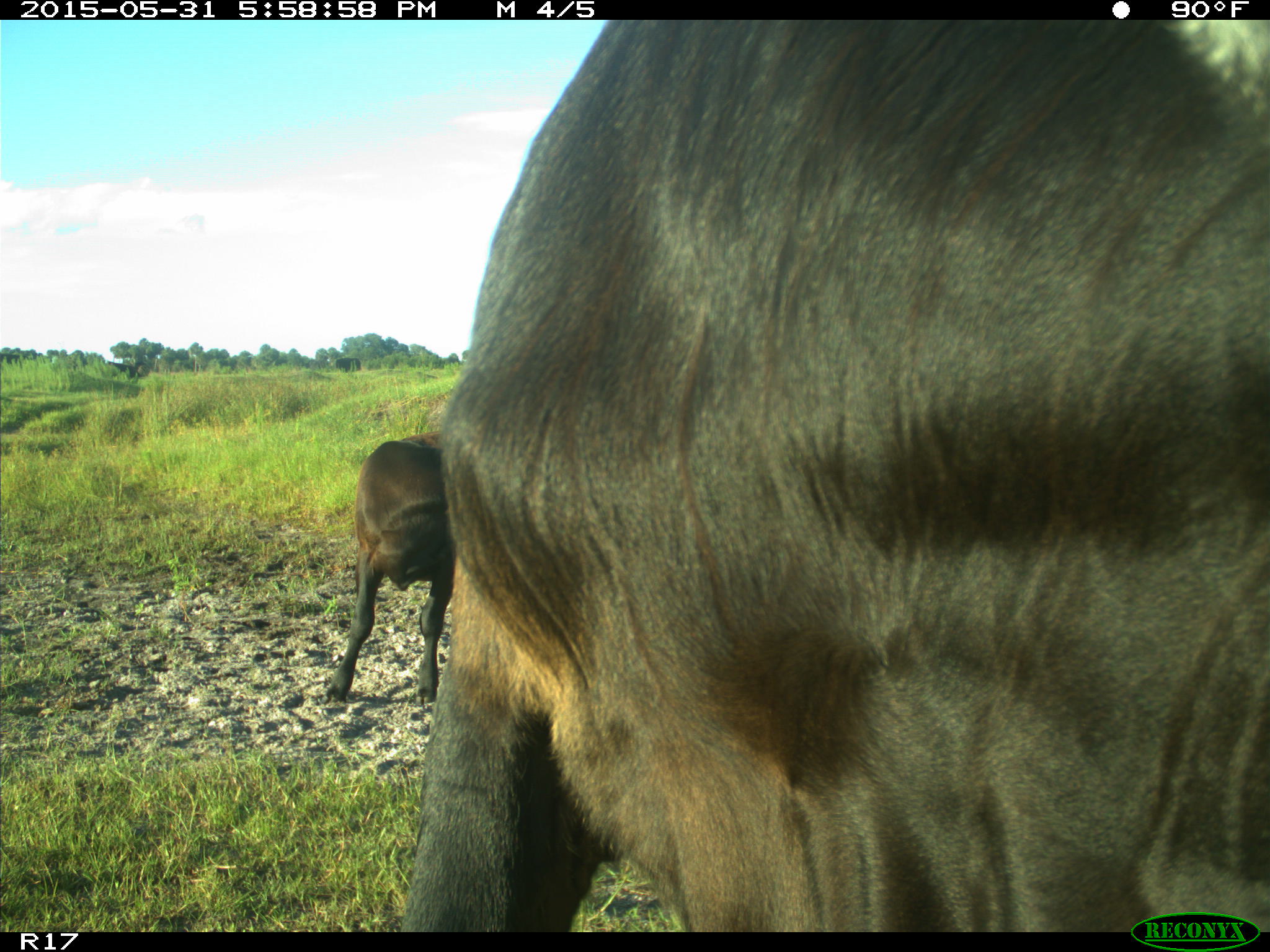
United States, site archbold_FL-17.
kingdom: Animalia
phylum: Chordata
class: Mammalia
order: Artiodactyla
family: Bovidae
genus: Bos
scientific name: Bos taurus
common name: domestic cow